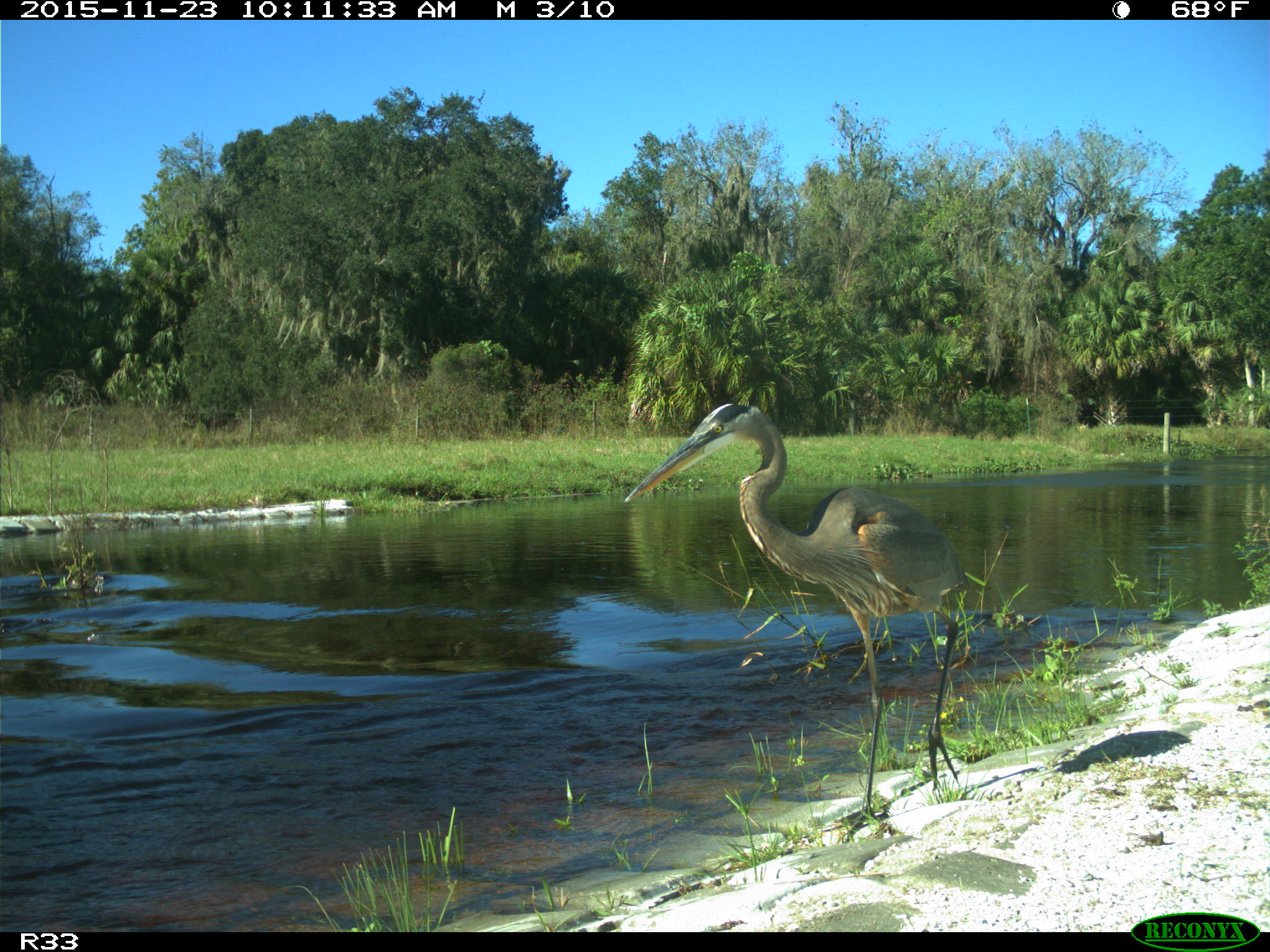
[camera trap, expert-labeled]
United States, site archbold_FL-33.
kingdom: Animalia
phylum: Chordata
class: Aves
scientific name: Aves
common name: birds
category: unidentified bird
Unidentified bird (birds) (Aves).